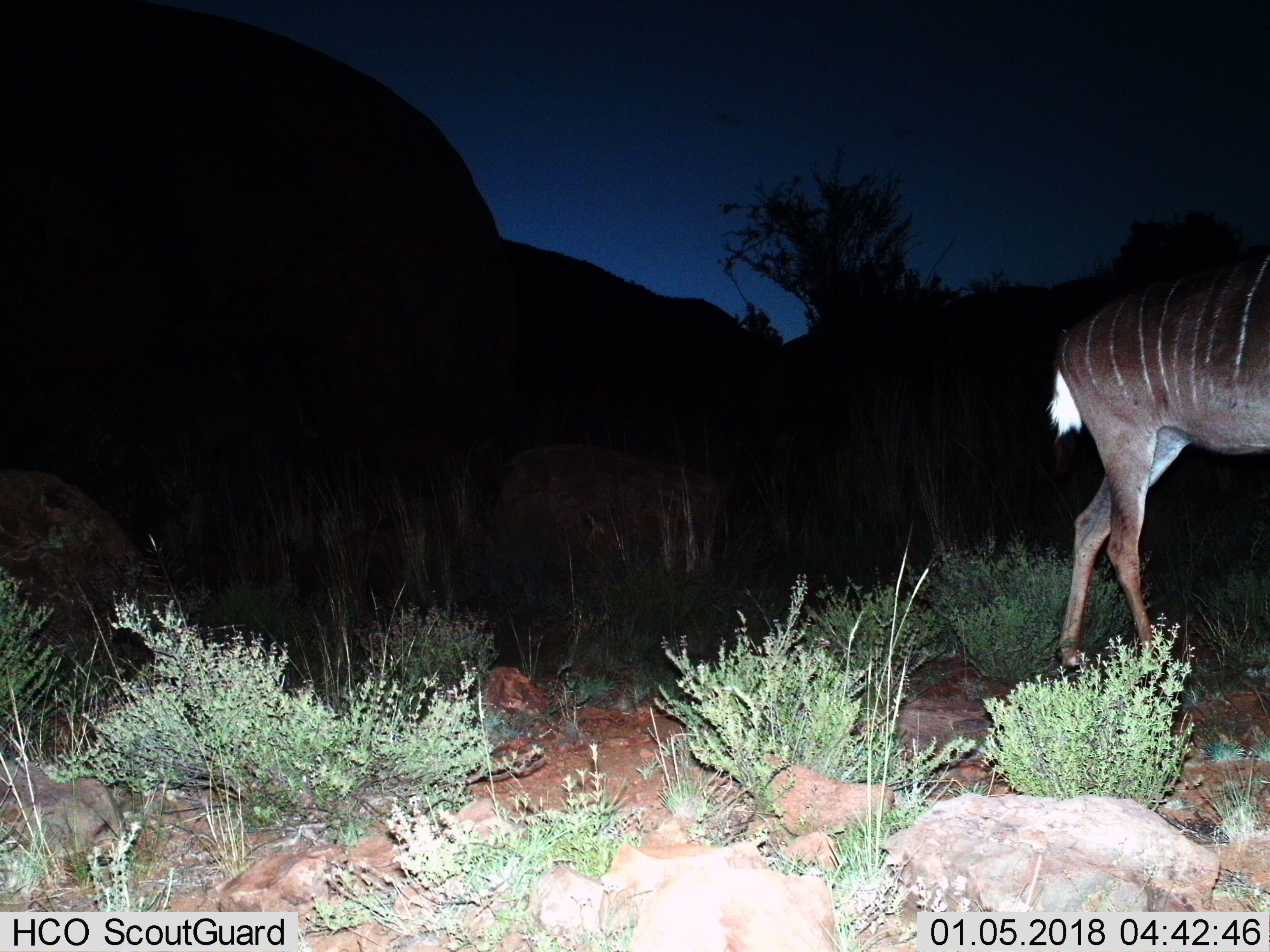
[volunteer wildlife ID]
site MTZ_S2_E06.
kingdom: Animalia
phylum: Chordata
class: Mammalia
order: Artiodactyla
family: Bovidae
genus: Tragelaphus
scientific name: Tragelaphus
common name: kudu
Kudu (Tragelaphus), count 1. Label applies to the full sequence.